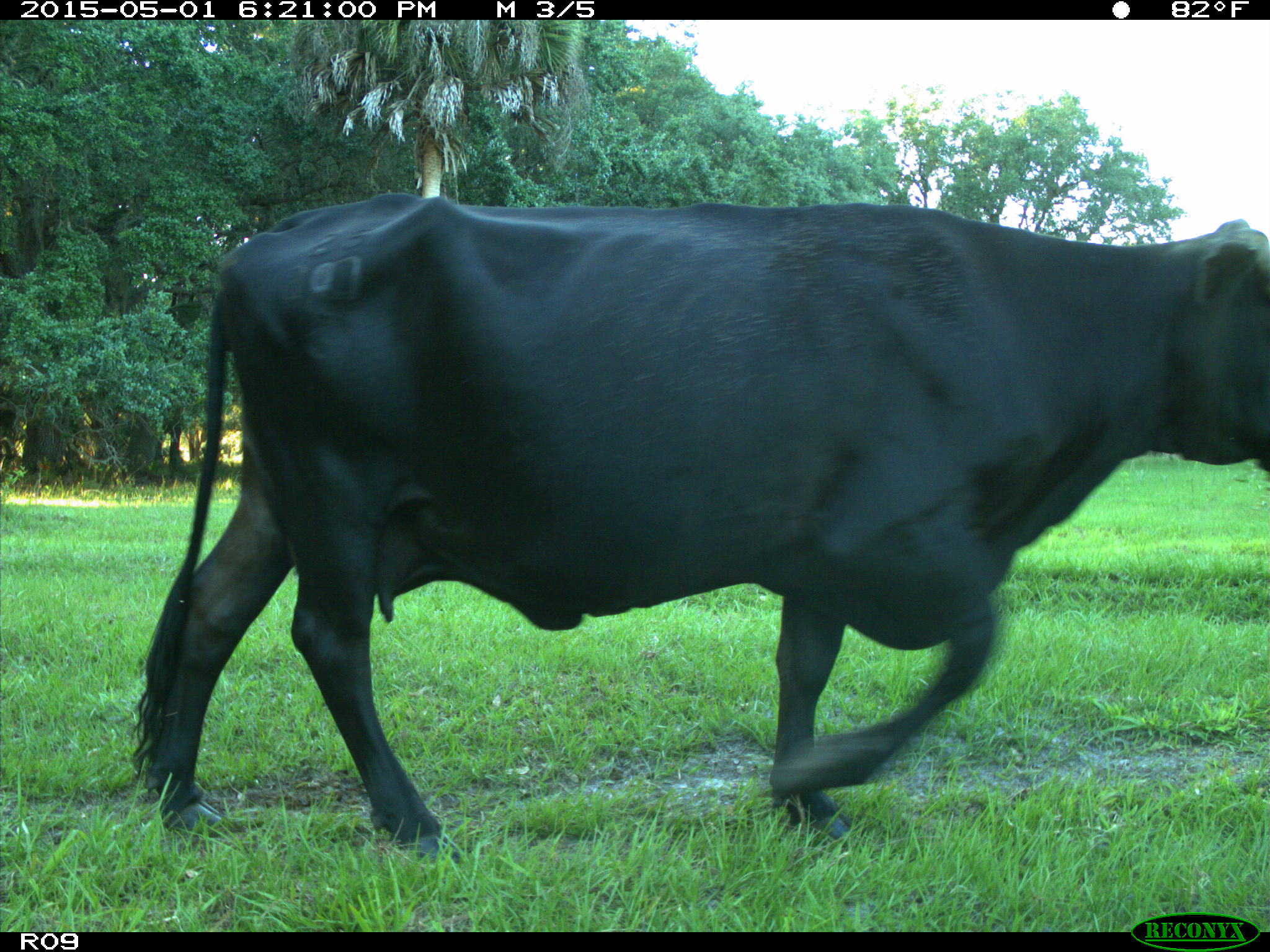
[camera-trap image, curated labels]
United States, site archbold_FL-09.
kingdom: Animalia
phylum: Chordata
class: Mammalia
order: Artiodactyla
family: Bovidae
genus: Bos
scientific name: Bos taurus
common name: domestic cow